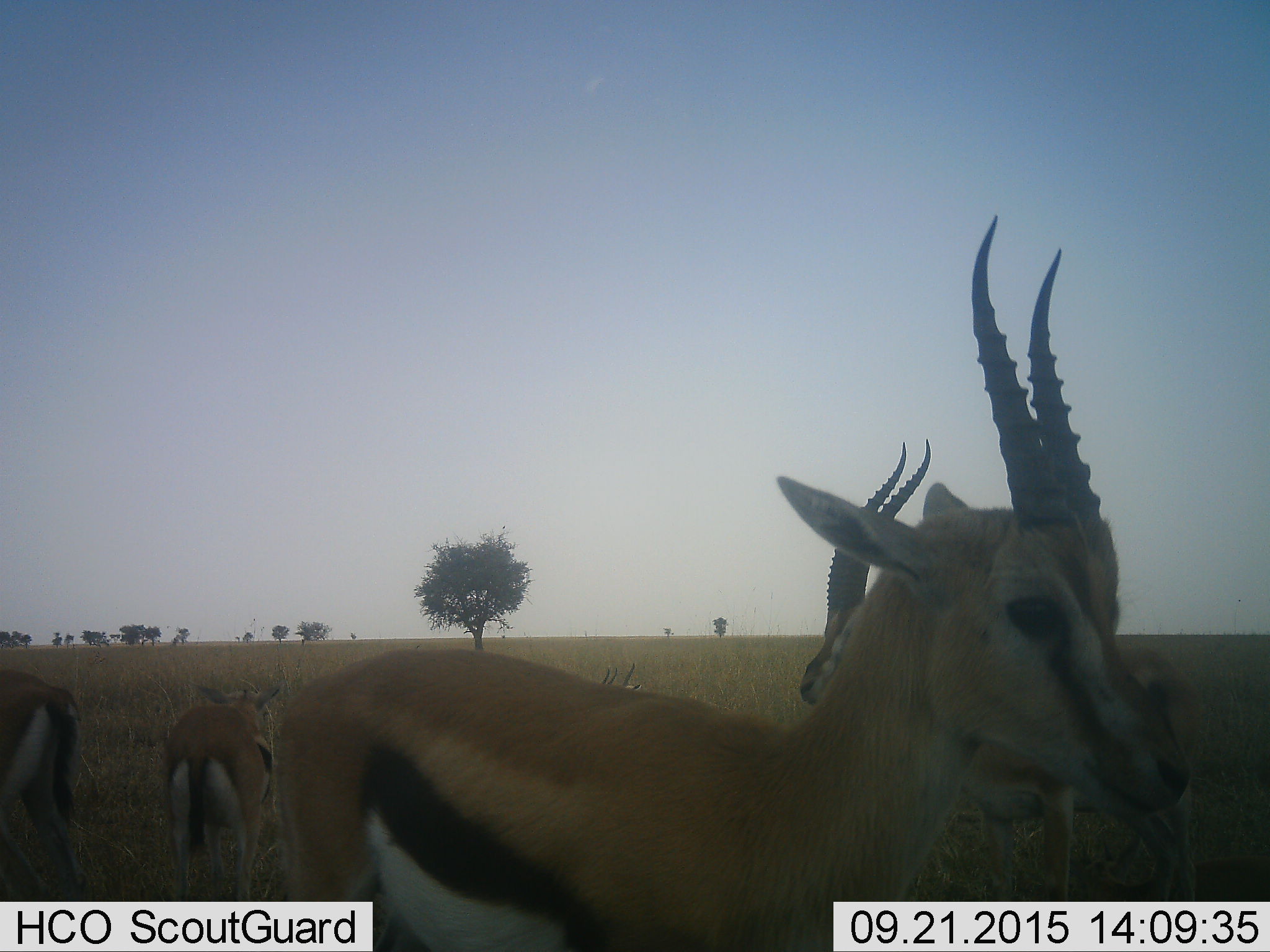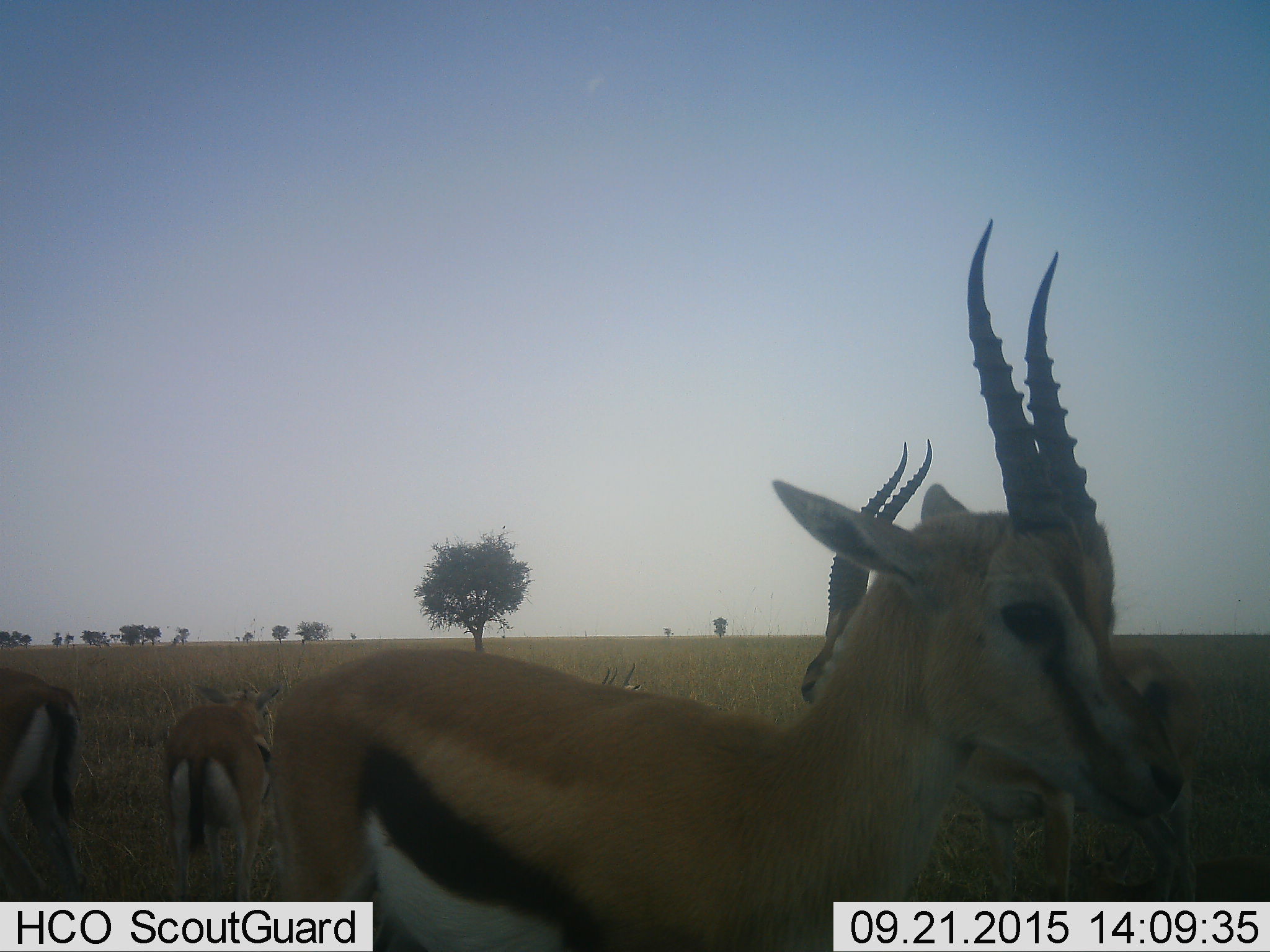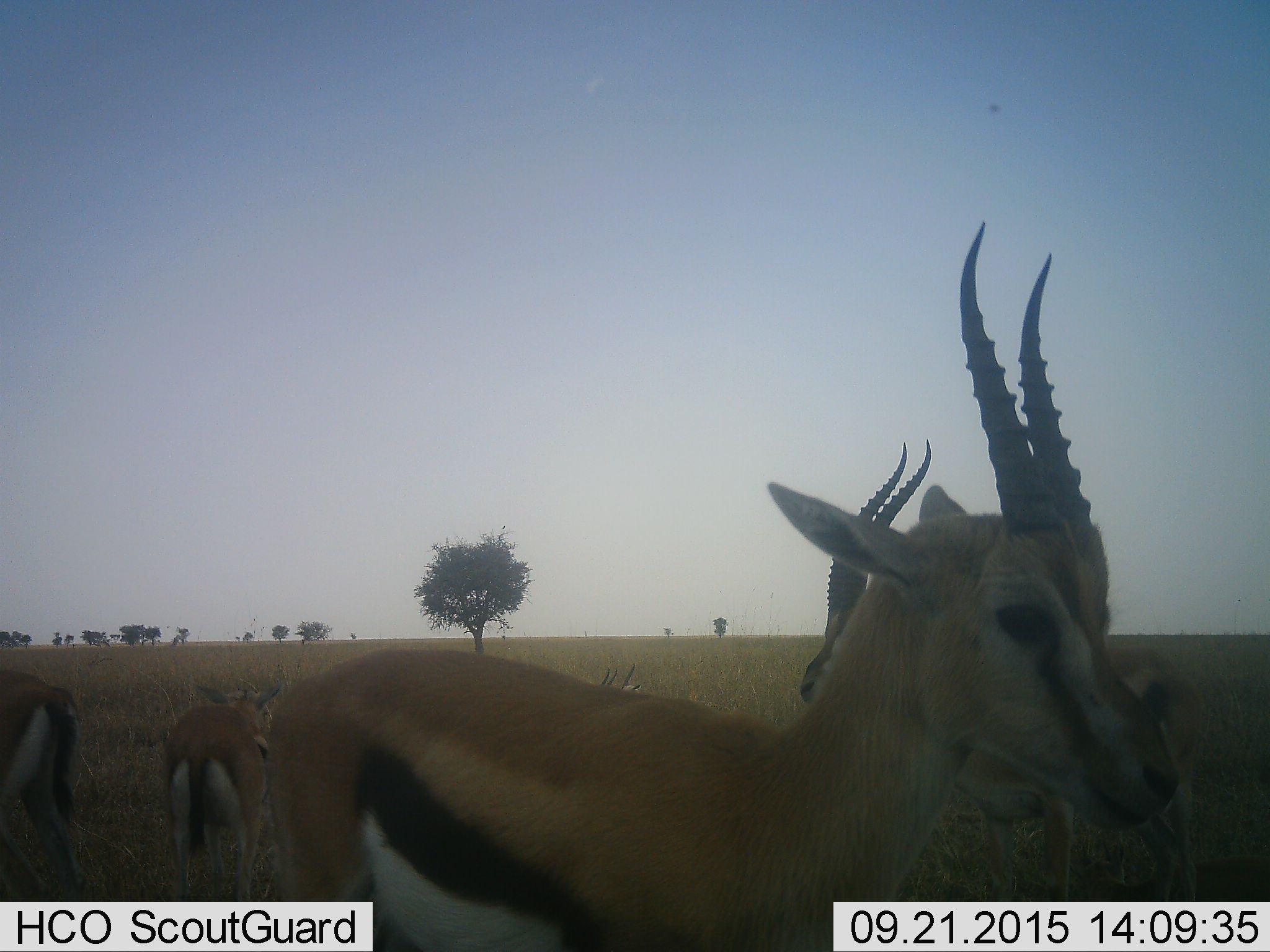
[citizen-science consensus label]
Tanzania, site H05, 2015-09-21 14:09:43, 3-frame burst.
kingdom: Animalia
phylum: Chordata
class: Mammalia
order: Artiodactyla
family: Bovidae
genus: Eudorcas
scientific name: Eudorcas thomsonii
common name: thomson's gazelle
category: gazellethomsons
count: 6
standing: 100%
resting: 0%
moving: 0%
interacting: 0%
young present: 0%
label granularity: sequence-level